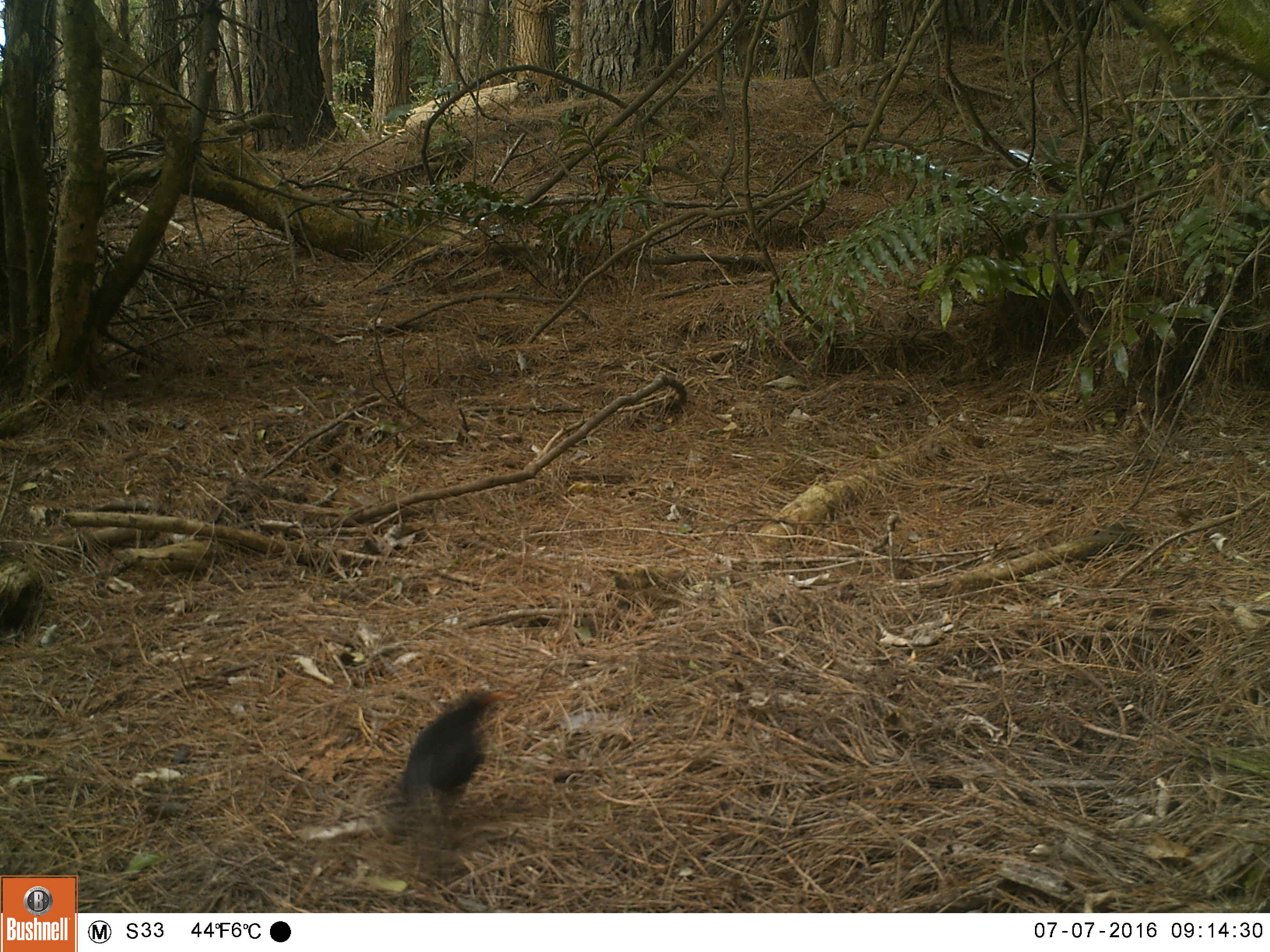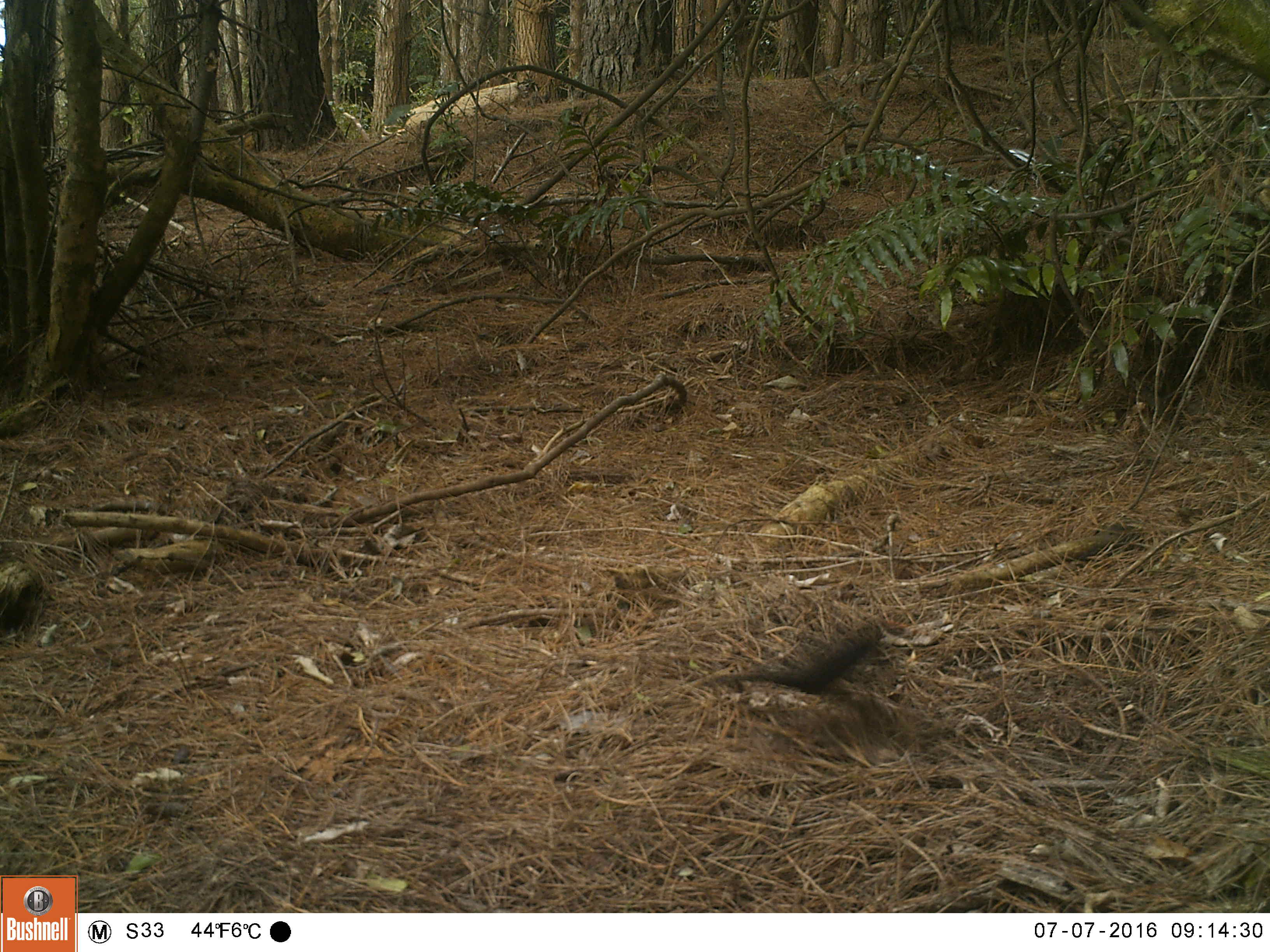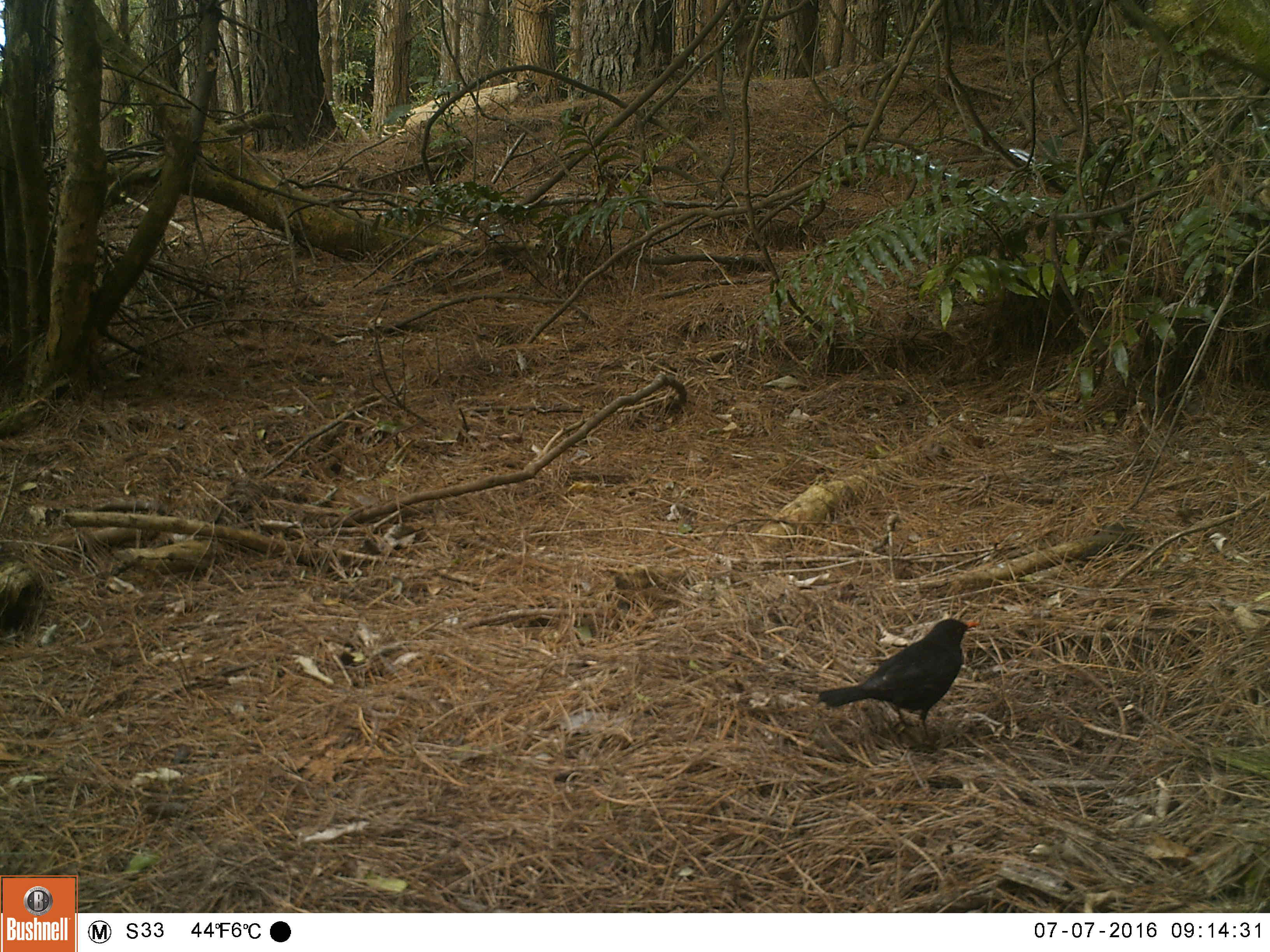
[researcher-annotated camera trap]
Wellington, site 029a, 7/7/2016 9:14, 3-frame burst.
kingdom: Animalia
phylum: Chordata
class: Aves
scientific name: Aves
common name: bird